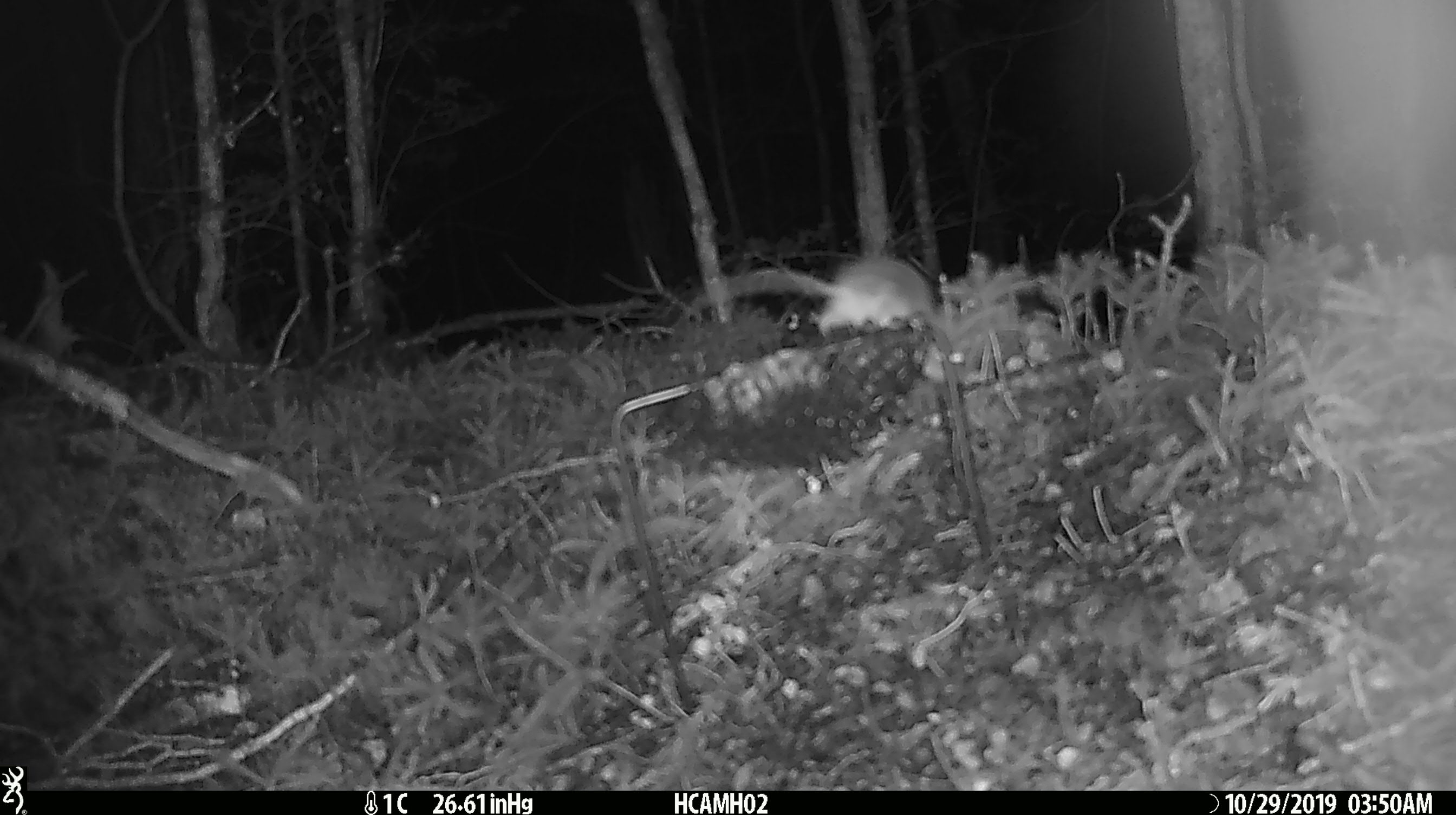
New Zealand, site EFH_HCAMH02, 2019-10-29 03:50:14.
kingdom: Animalia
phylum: Chordata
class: Mammalia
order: Rodentia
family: Muridae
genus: Mus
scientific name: Mus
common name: mouse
Mouse (Mus).